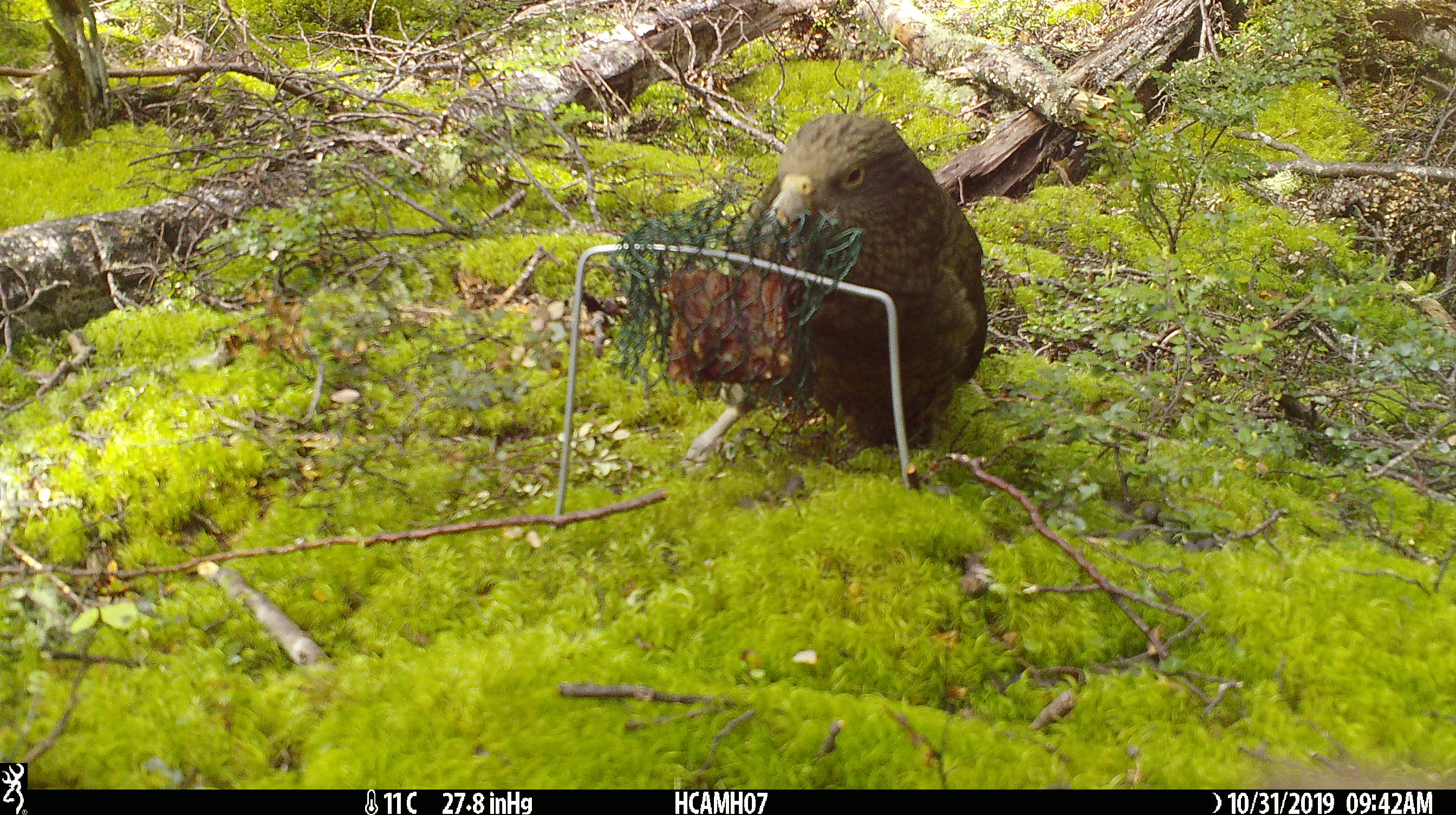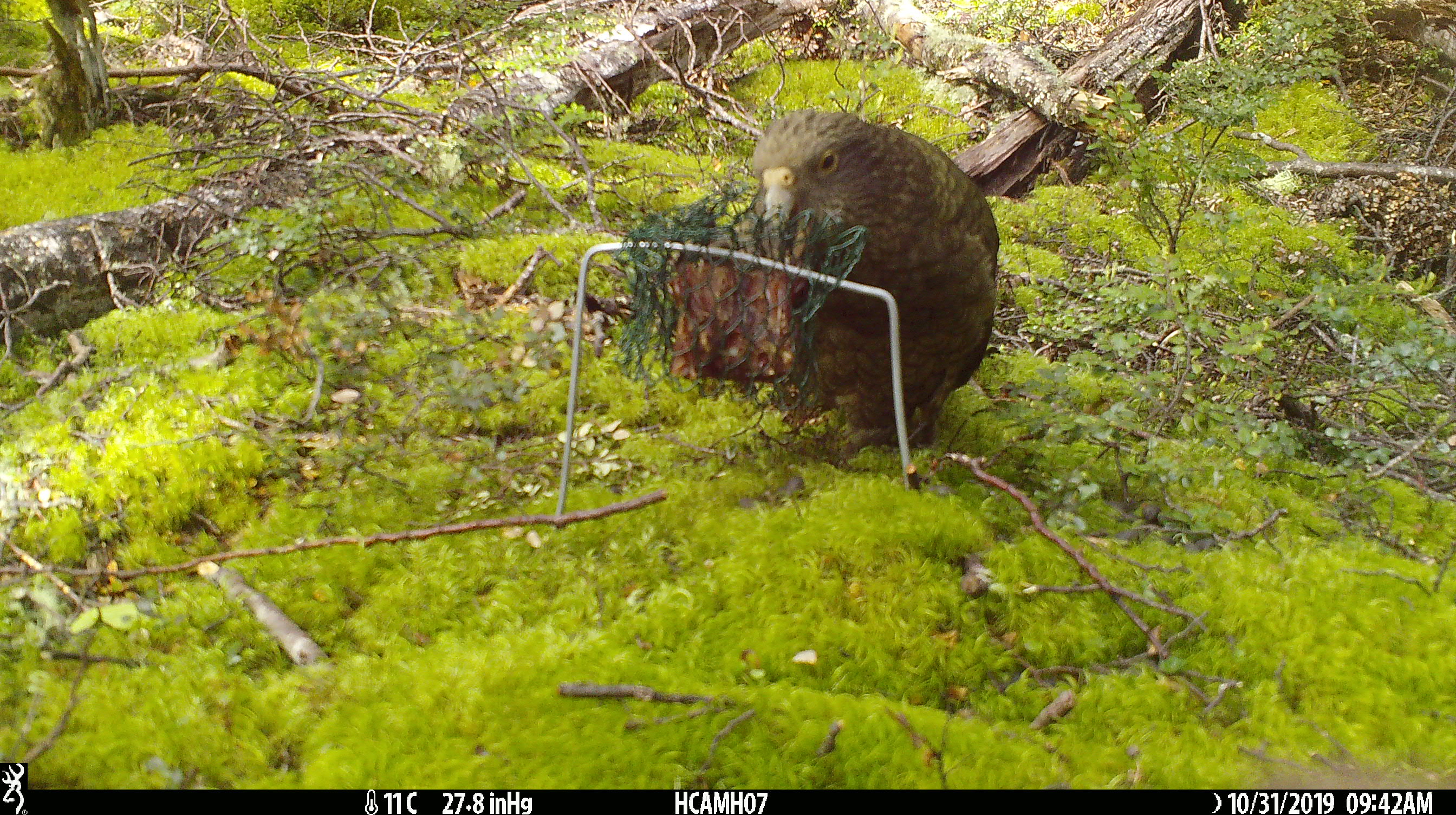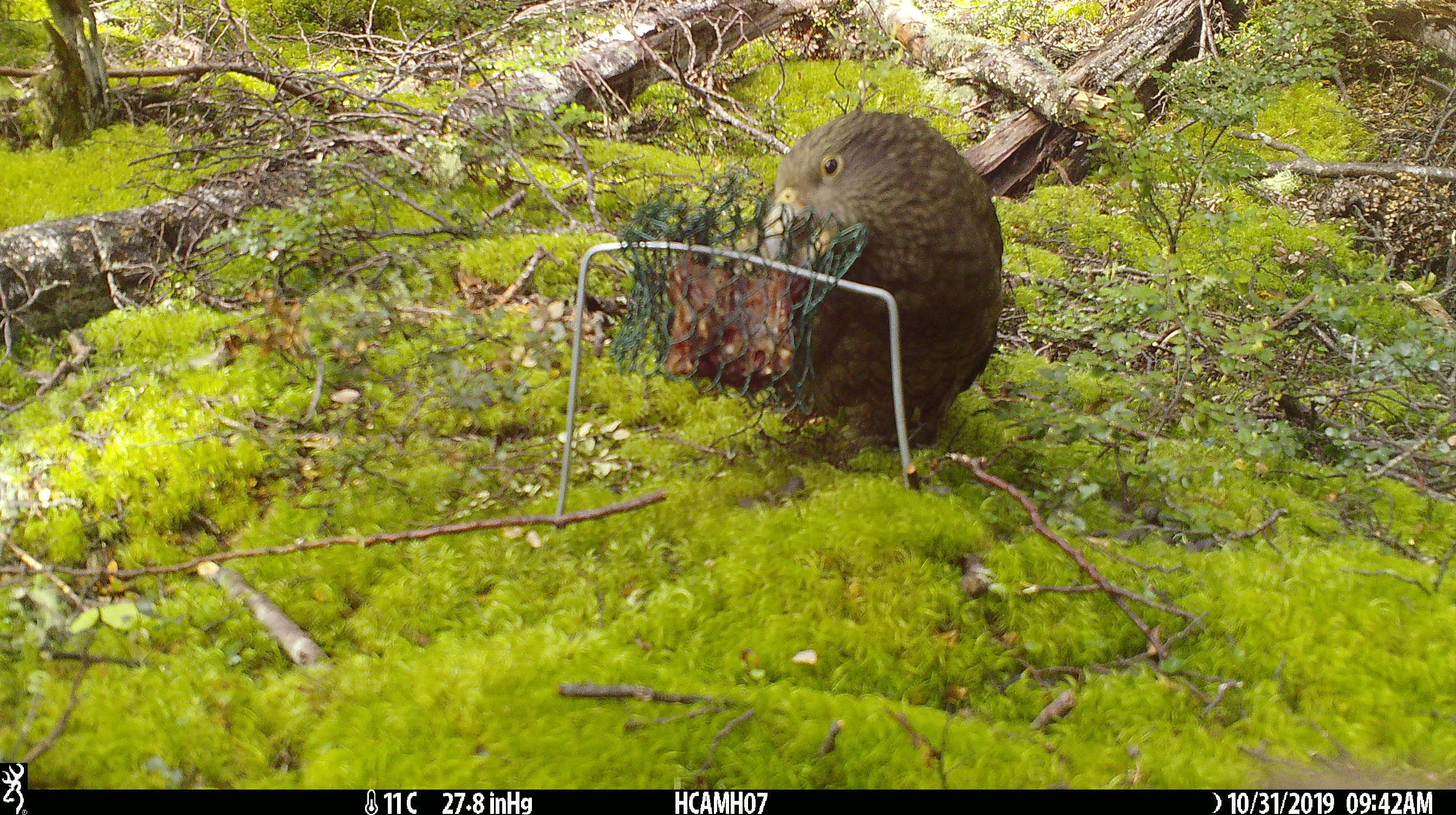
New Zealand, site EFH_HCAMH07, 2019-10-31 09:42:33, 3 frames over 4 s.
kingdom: Animalia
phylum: Chordata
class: Aves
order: Psittaciformes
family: Strigopidae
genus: Nestor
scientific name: Nestor notabilis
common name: kea